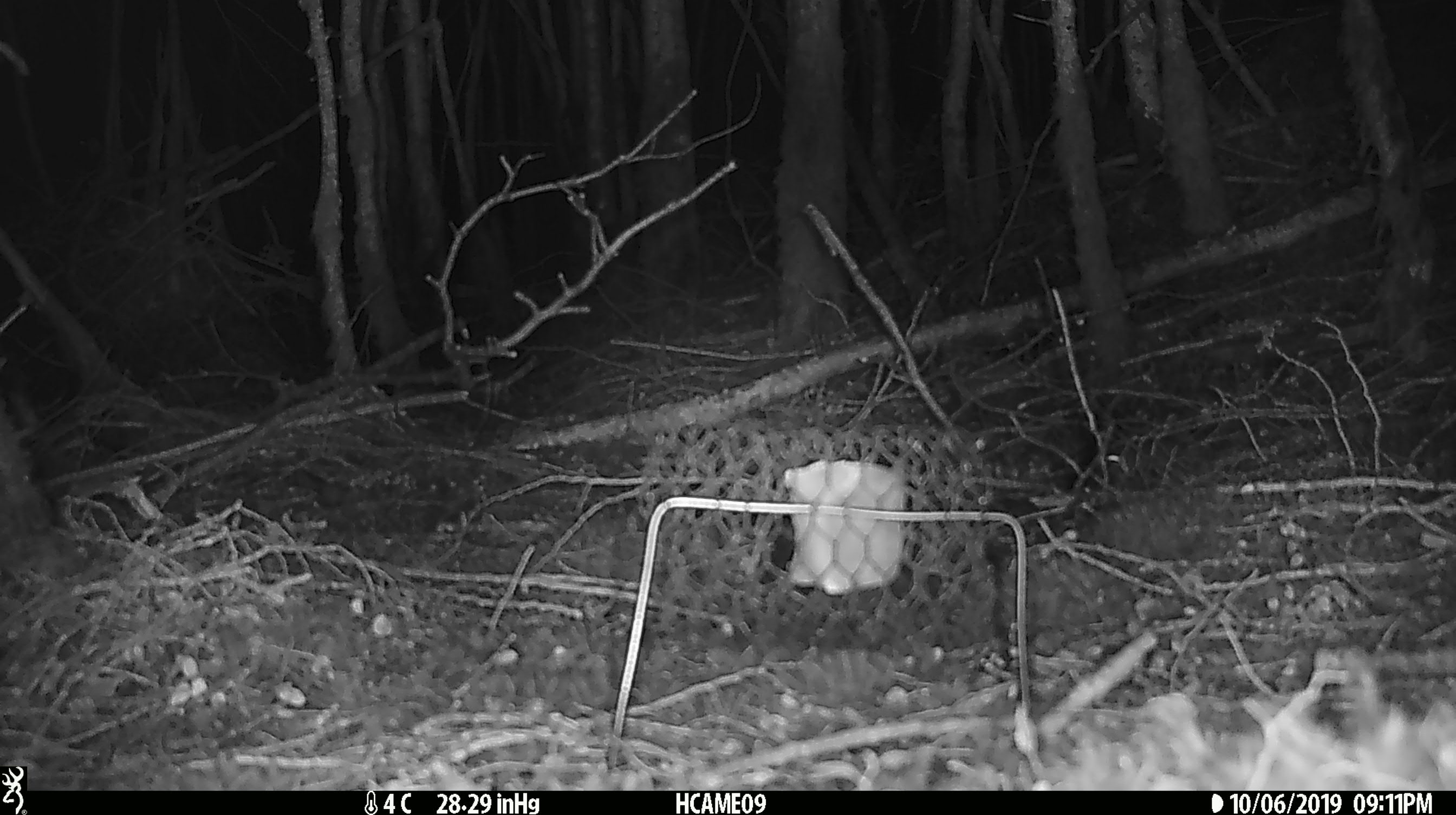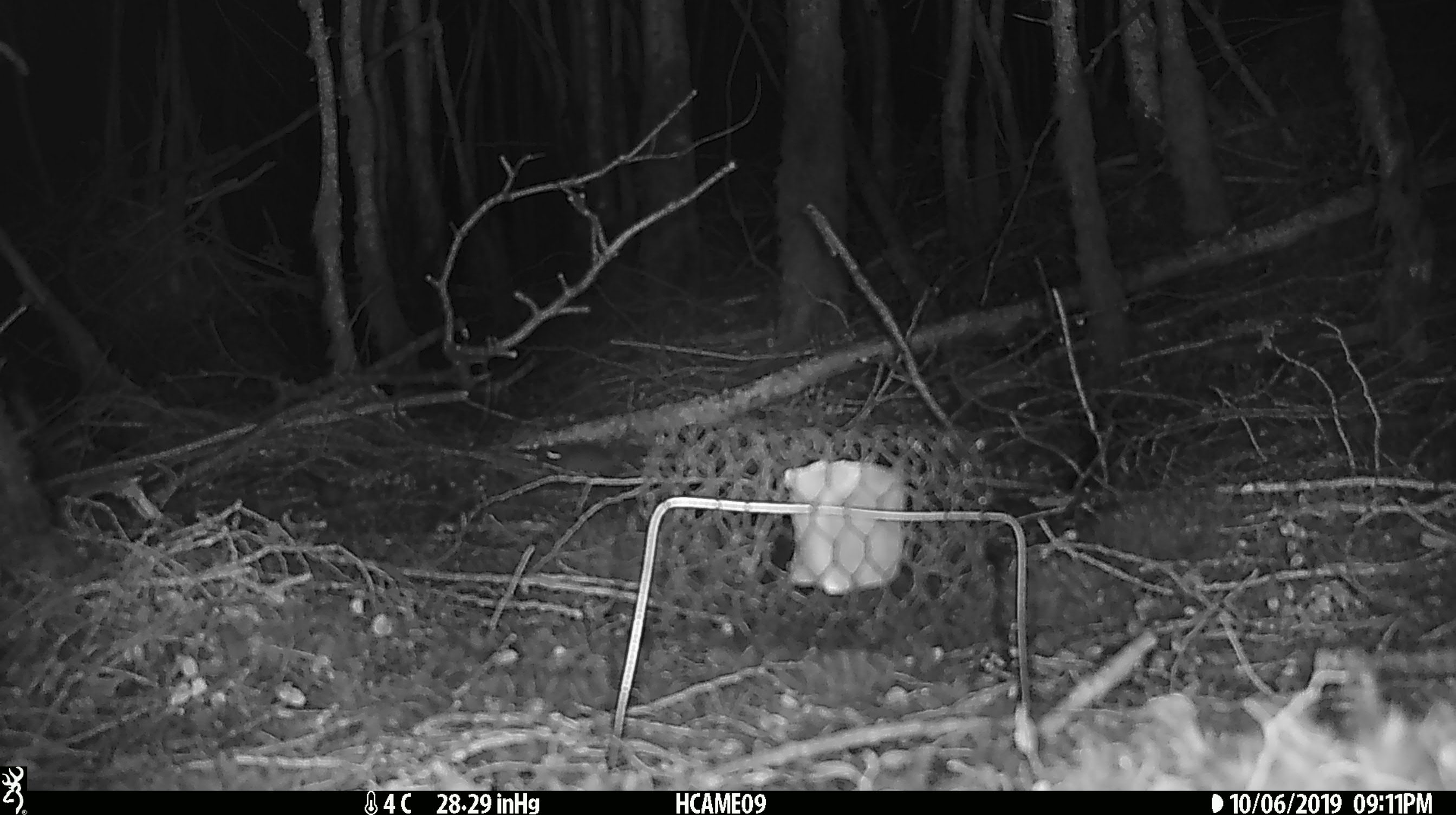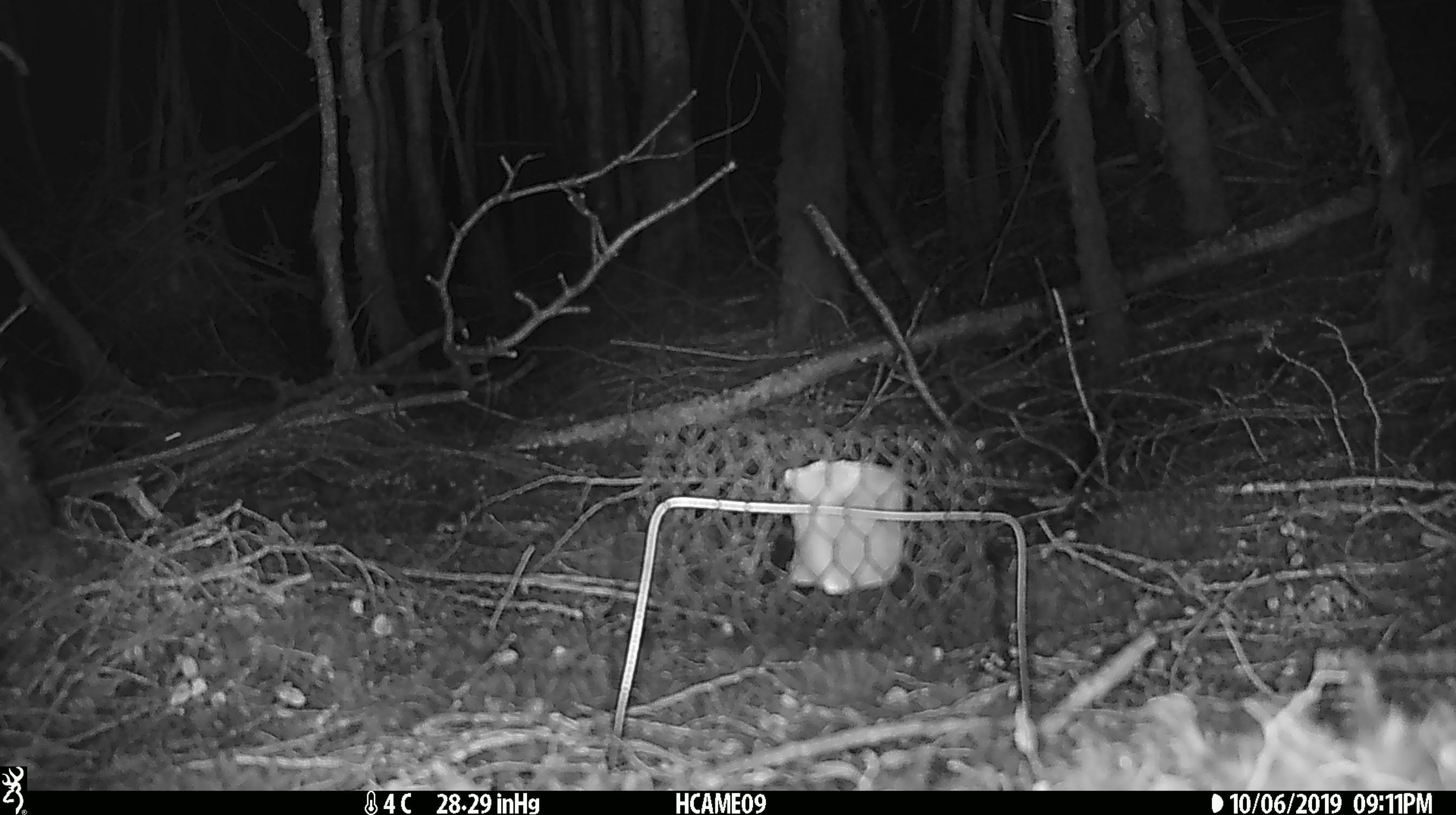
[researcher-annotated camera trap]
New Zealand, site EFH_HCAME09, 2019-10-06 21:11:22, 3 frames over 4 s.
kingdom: Animalia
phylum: Chordata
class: Mammalia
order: Rodentia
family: Muridae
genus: Mus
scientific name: Mus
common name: mouse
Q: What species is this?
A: Mouse (Mus).